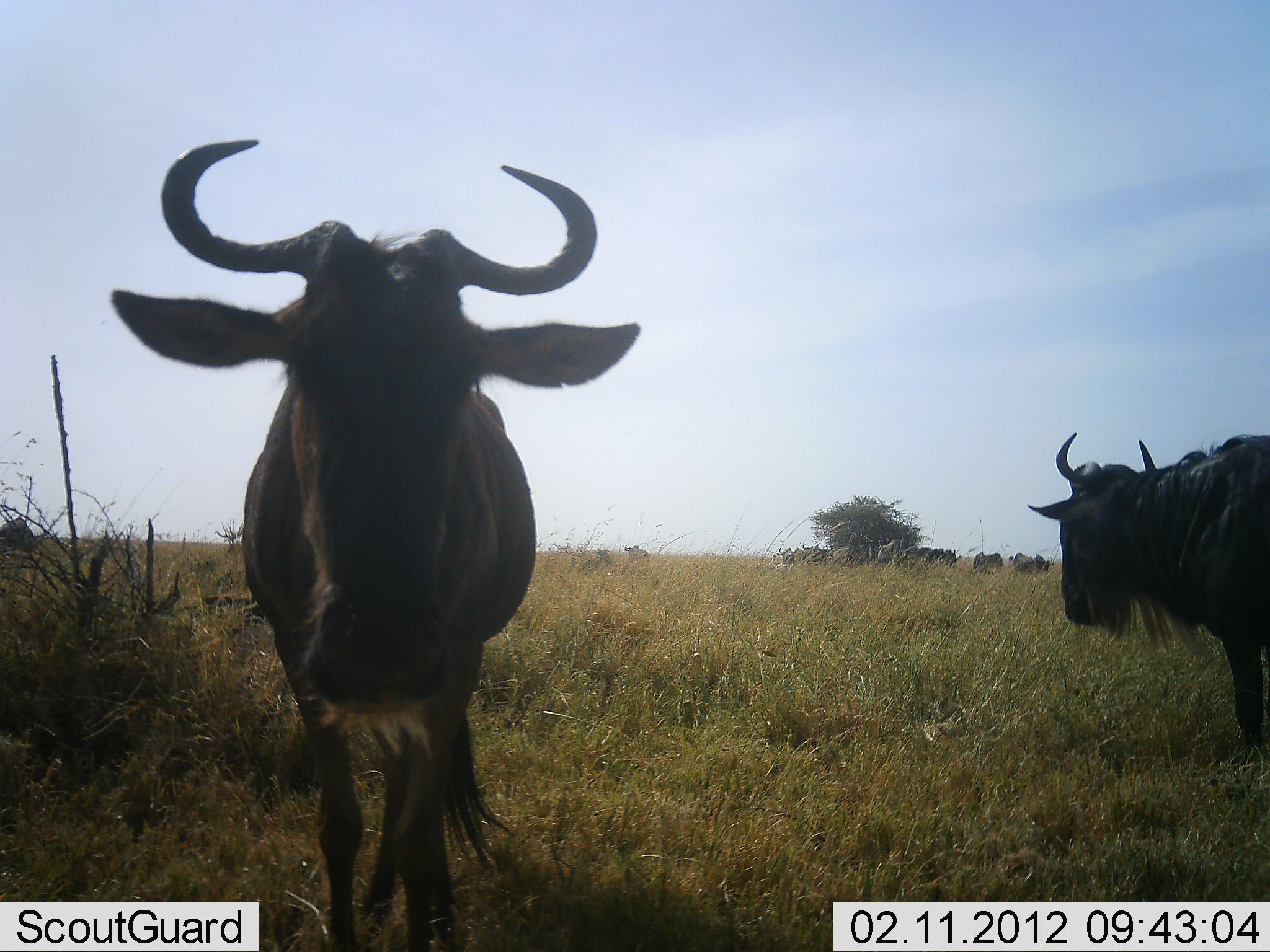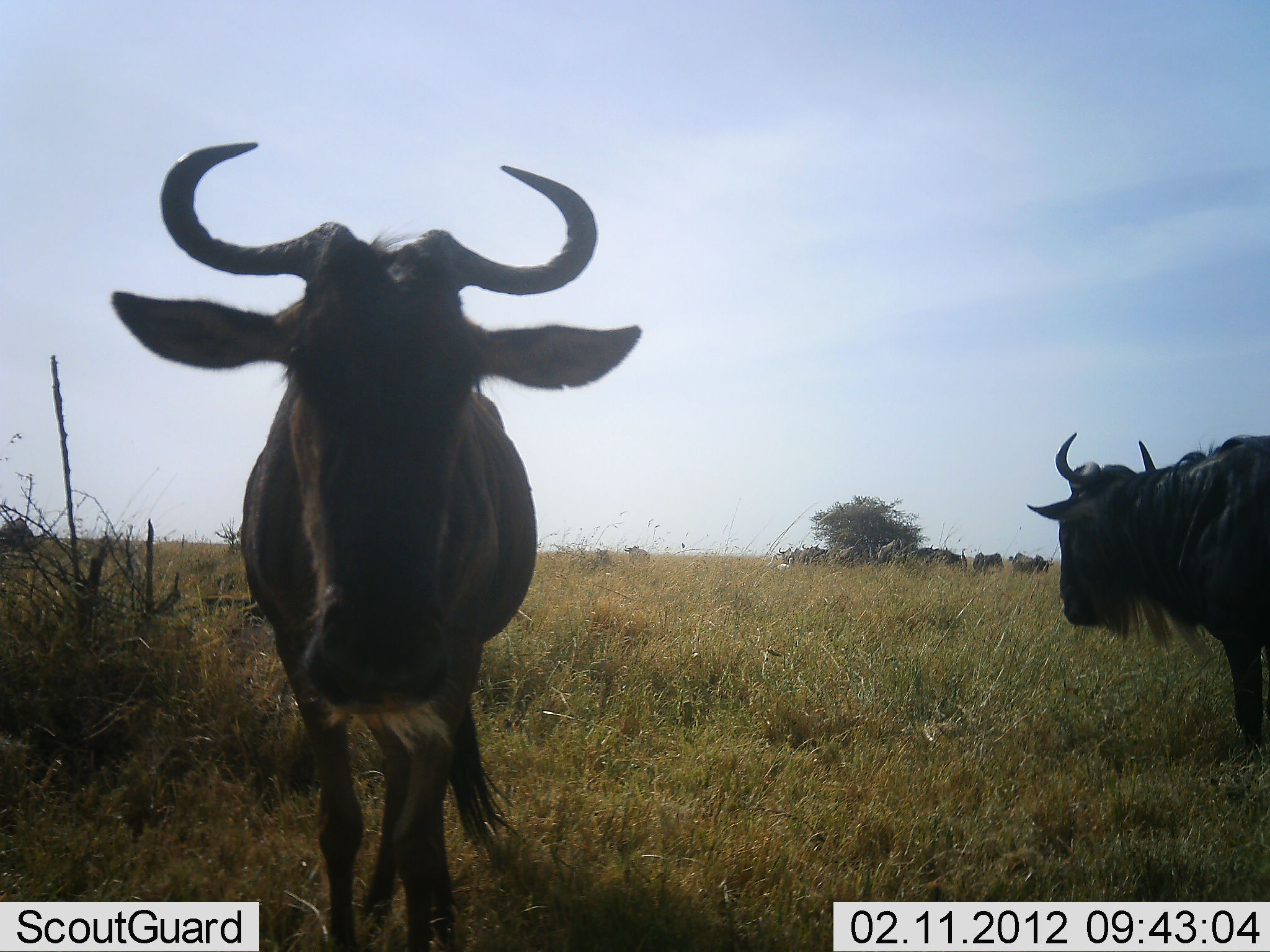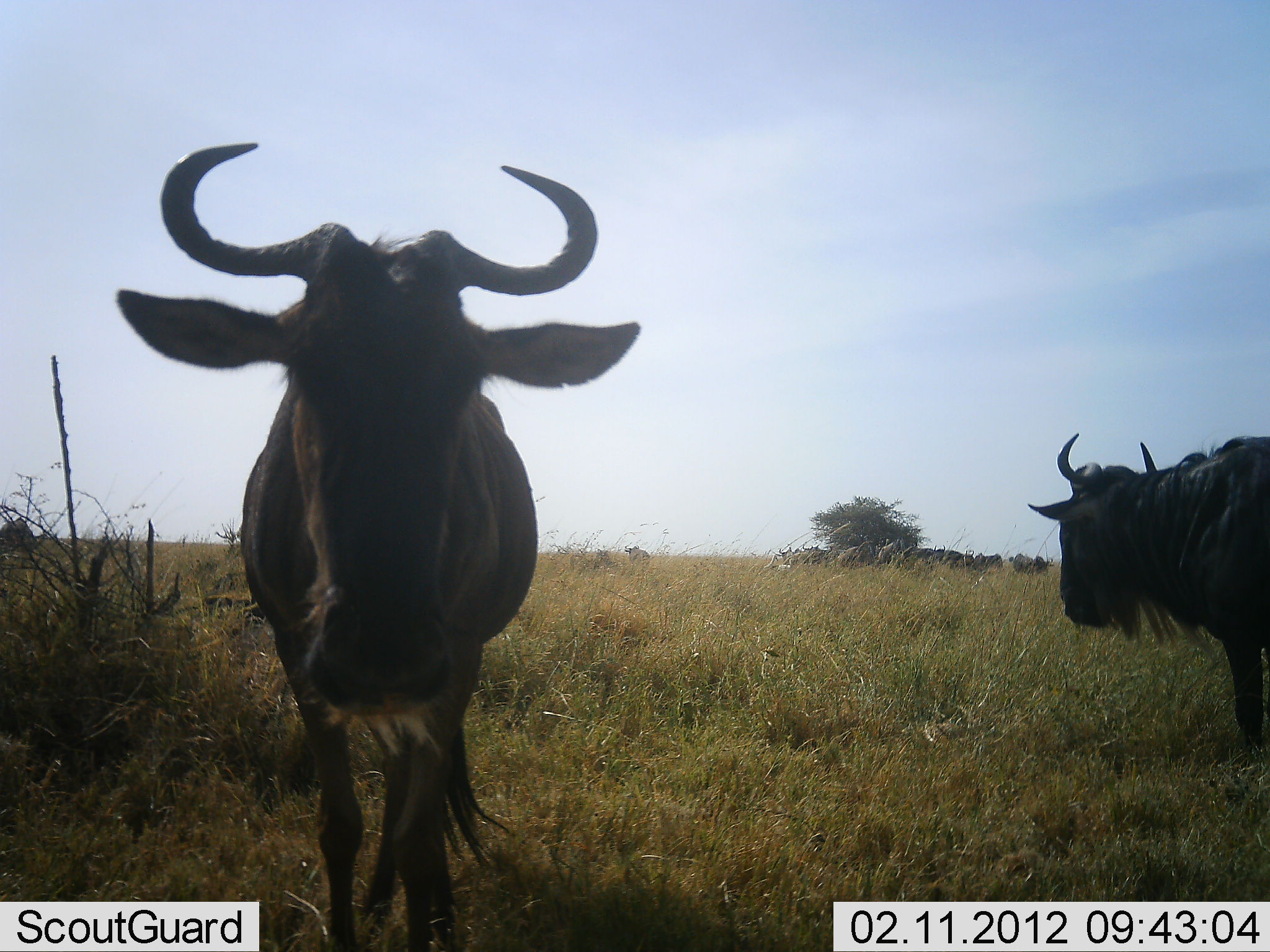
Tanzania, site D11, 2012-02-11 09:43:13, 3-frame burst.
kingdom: Animalia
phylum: Chordata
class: Mammalia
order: Artiodactyla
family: Bovidae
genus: Connochaetes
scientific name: Connochaetes taurinus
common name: blue wildebeest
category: wildebeest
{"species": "wildebeest (blue wildebeest) (Connochaetes taurinus)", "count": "5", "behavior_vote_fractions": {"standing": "87%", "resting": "0%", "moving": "7%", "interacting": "0%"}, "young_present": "0%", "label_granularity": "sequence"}